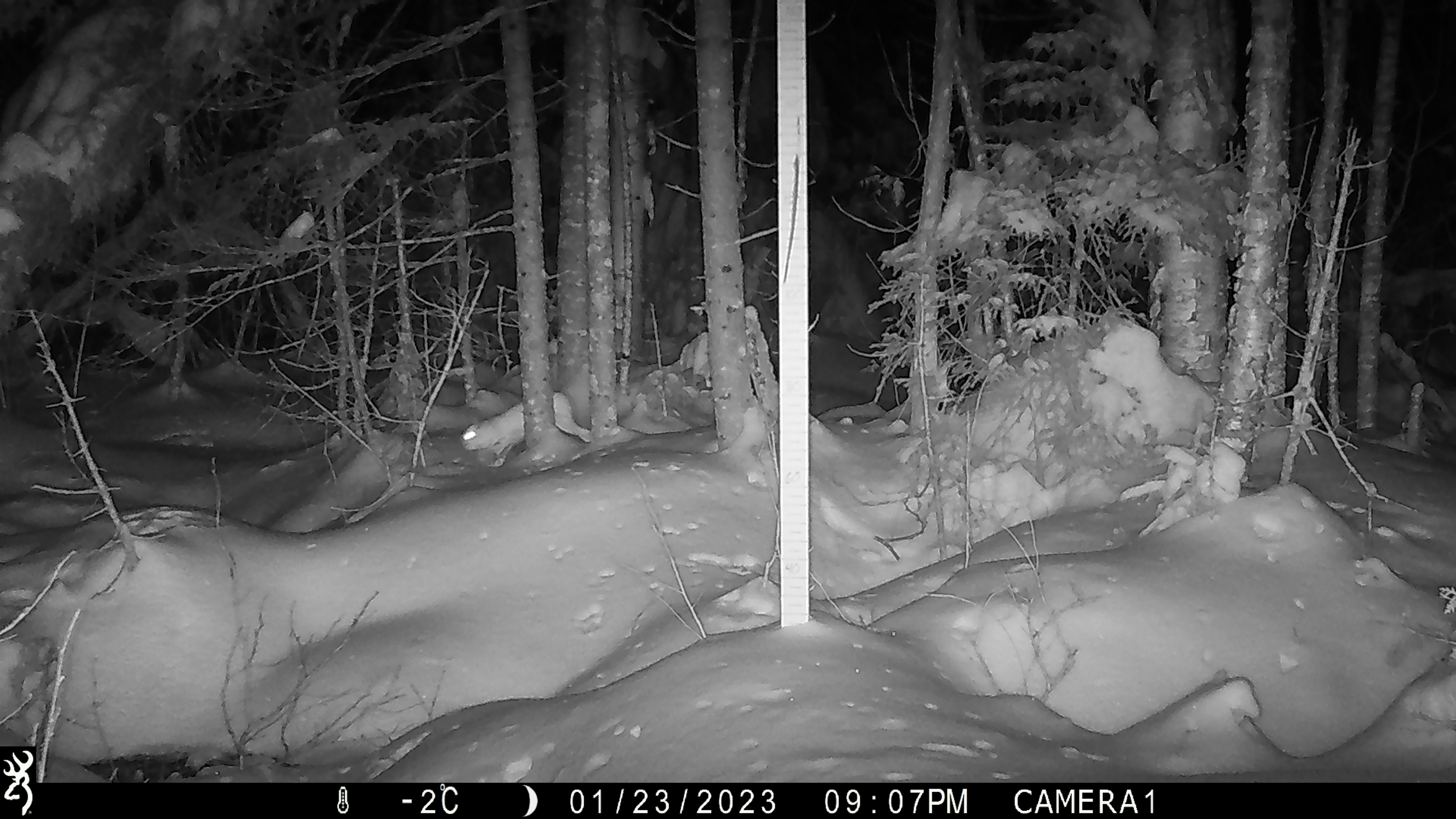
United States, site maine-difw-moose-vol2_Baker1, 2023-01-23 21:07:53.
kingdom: Animalia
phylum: Chordata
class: Mammalia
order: Lagomorpha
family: Leporidae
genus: Lepus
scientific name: Lepus americanus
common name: snowshoe hare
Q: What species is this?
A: Snowshoe hare (Lepus americanus).